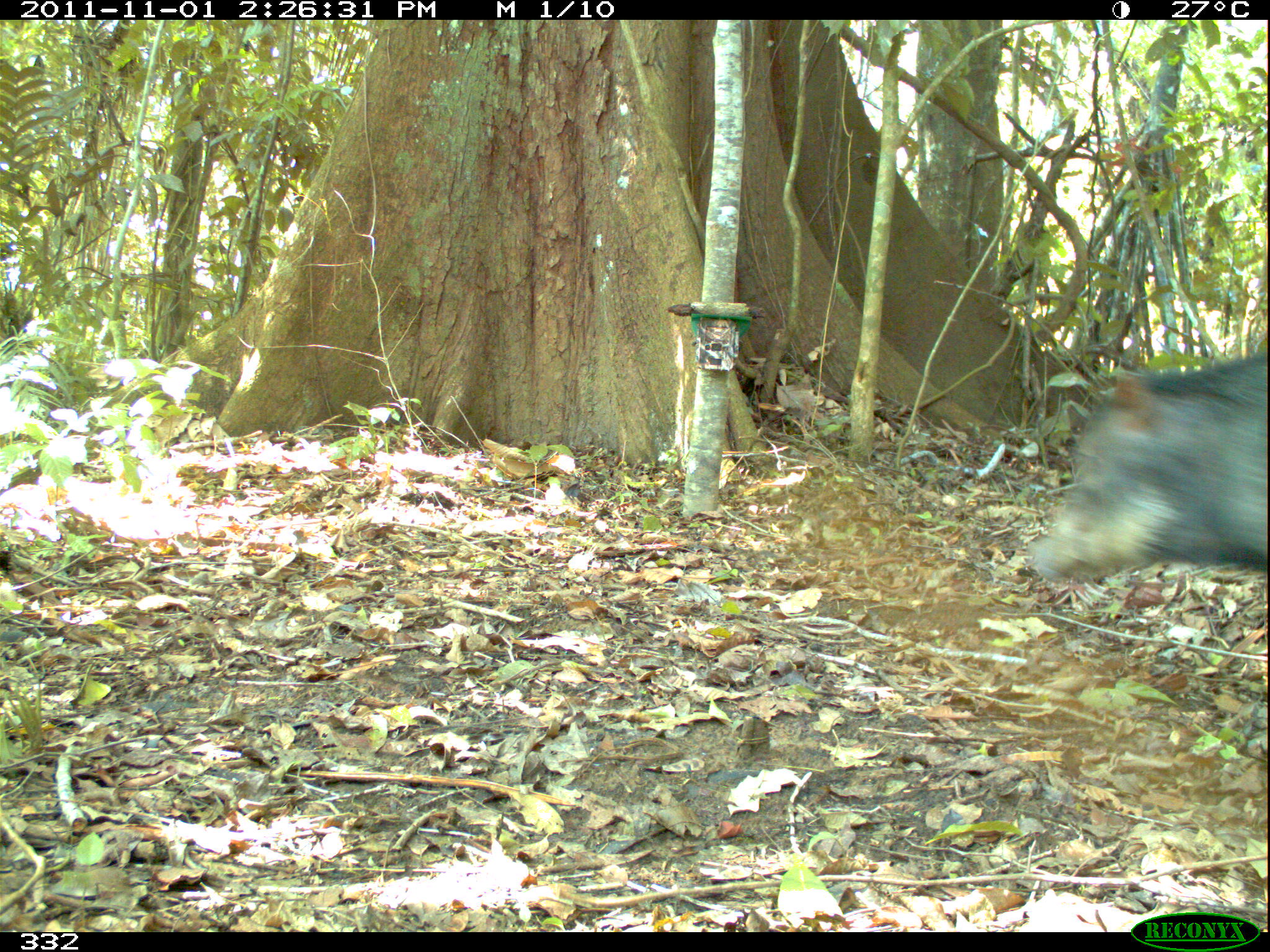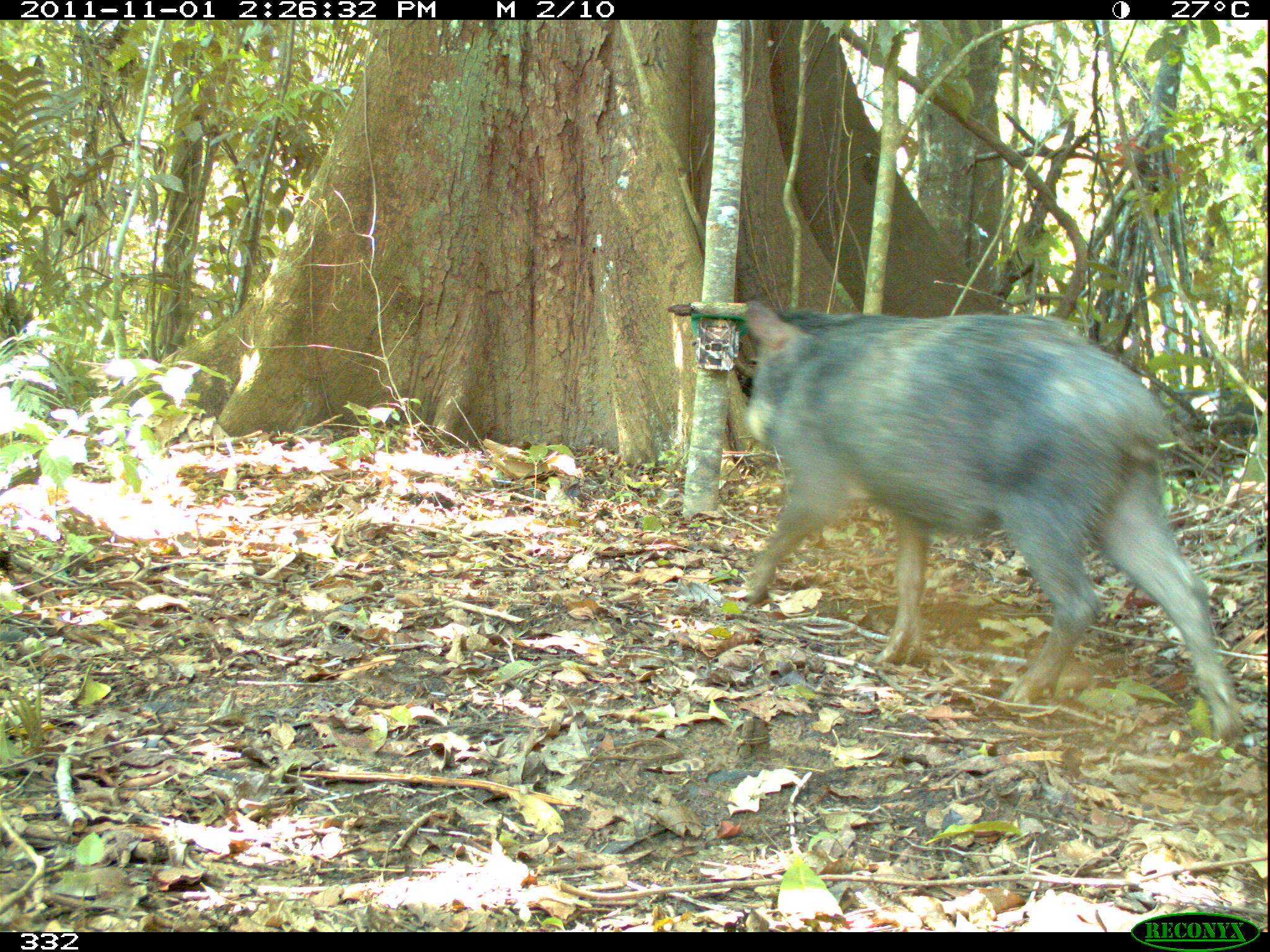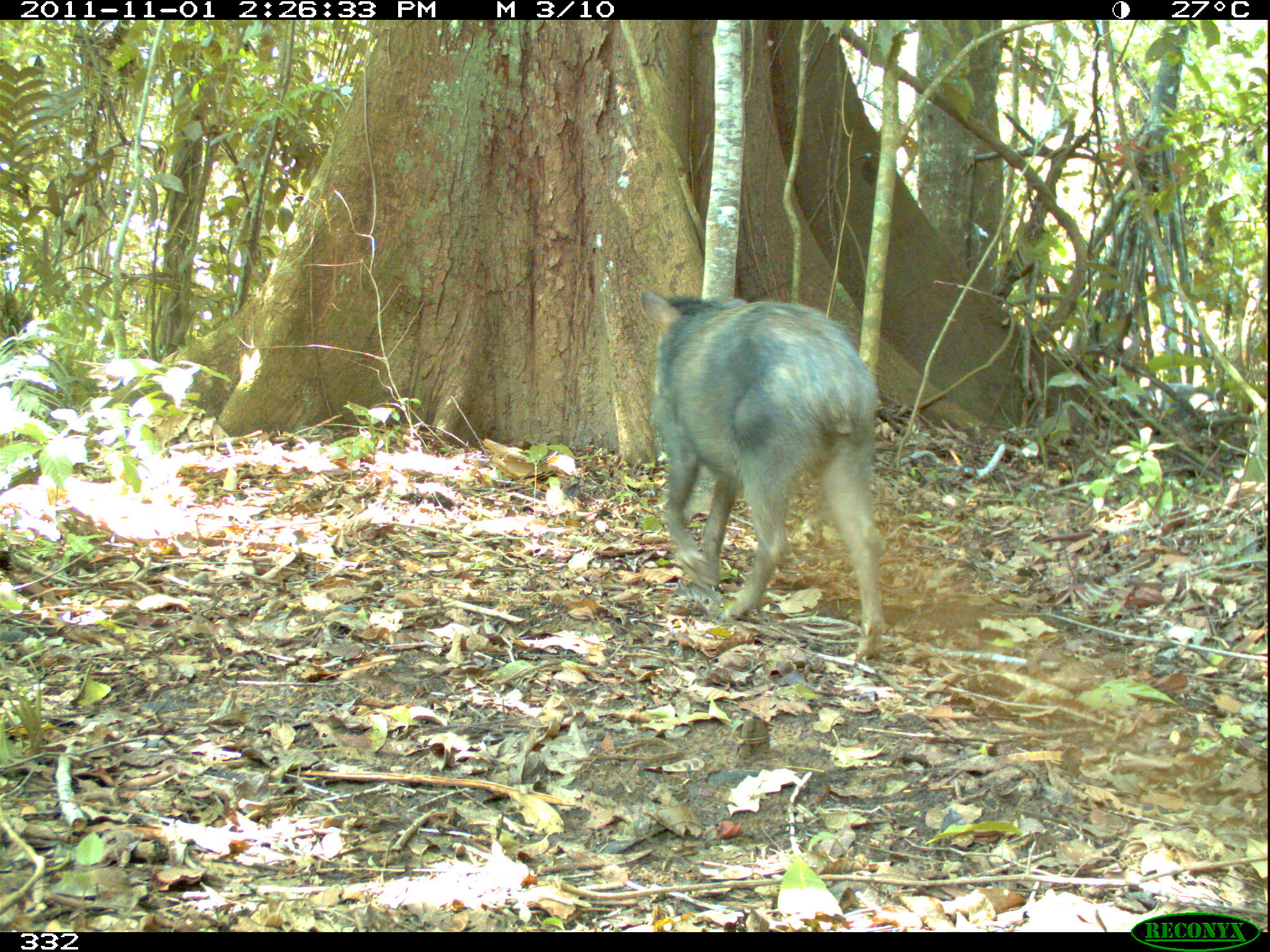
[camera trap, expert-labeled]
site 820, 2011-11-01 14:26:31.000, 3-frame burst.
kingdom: Animalia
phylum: Chordata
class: Mammalia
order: Artiodactyla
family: Tayassuidae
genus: Tayassu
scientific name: Tayassu pecari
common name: white-lipped peccary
Tayassu pecari (white-lipped peccary).